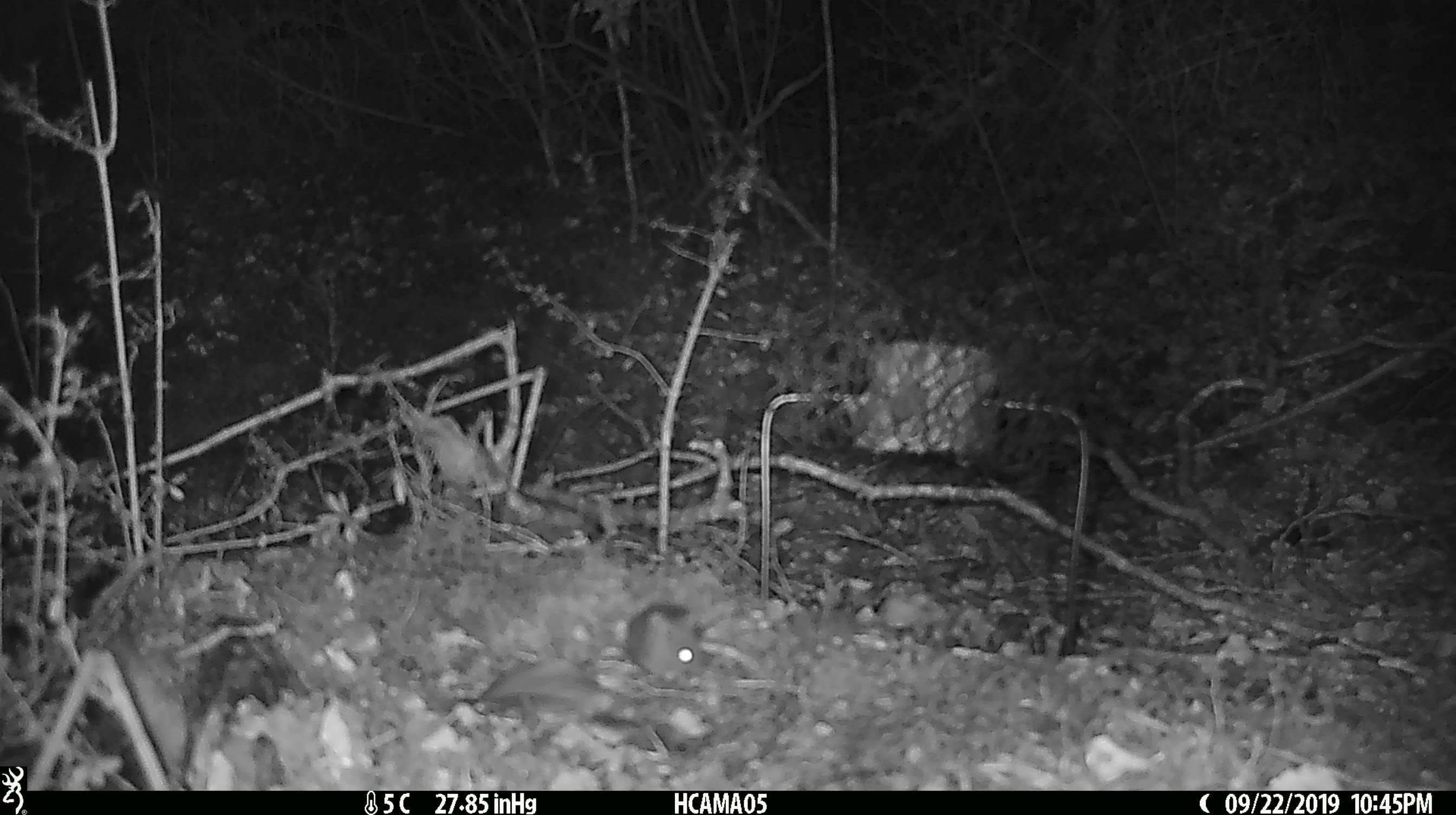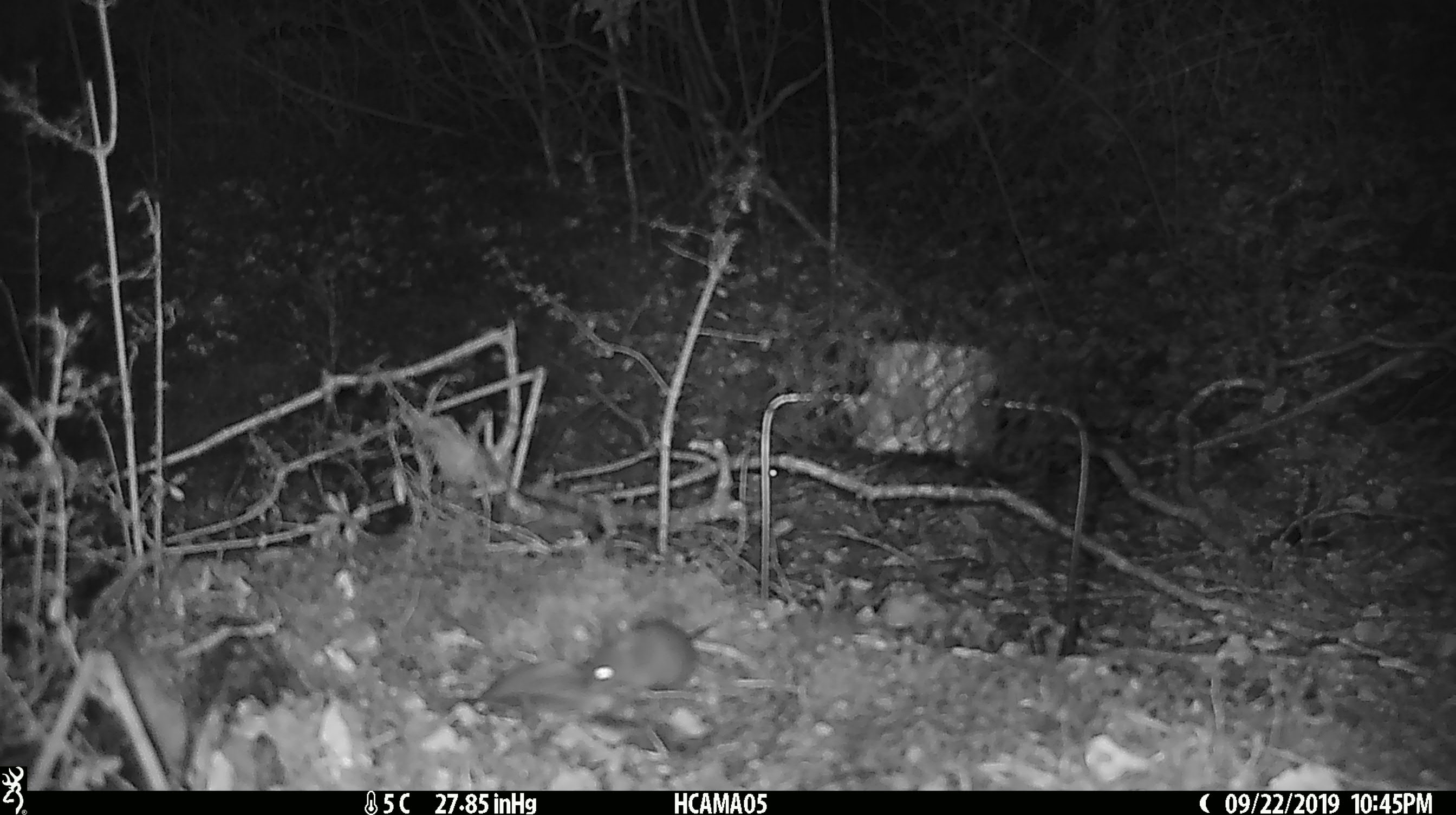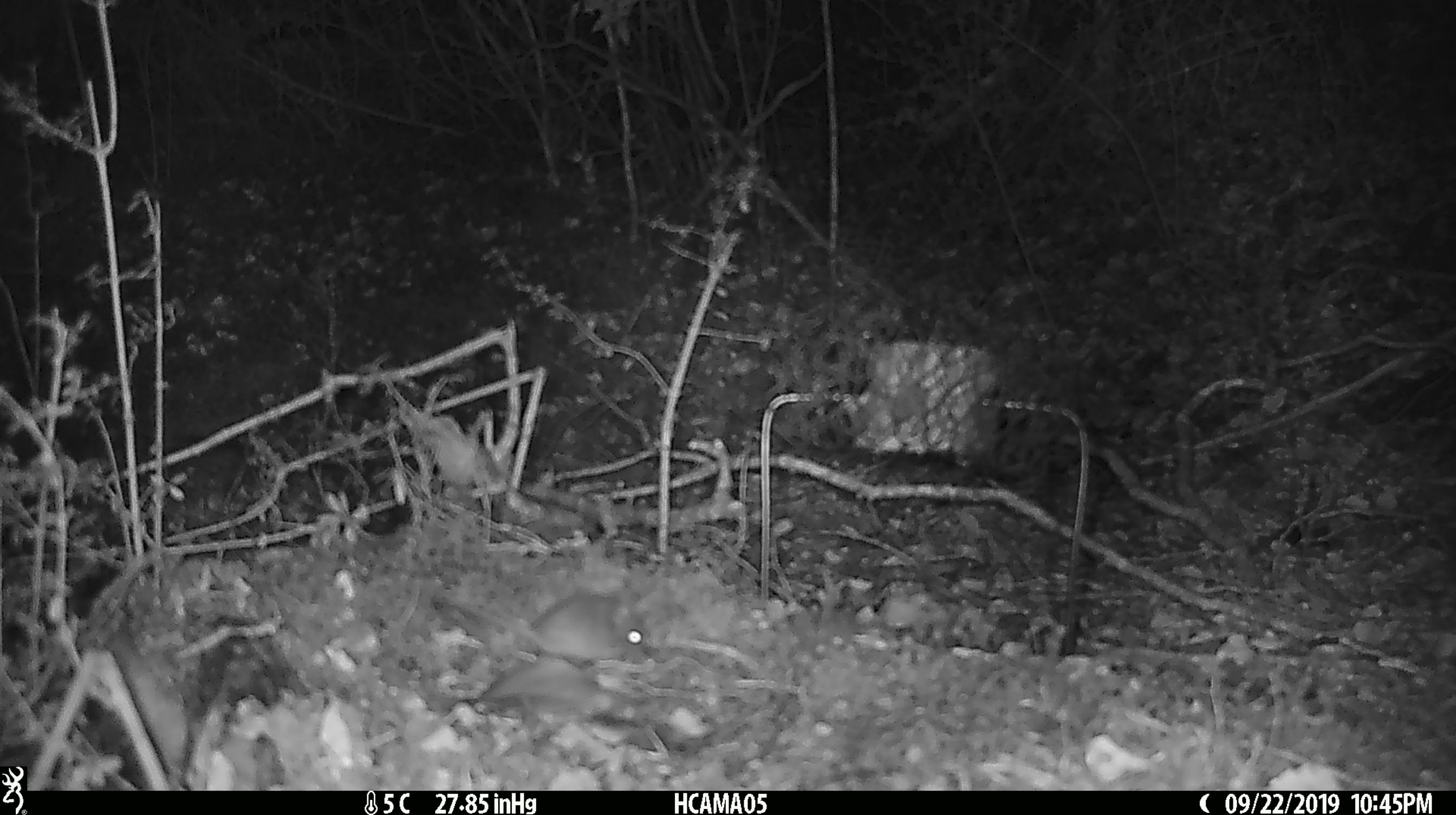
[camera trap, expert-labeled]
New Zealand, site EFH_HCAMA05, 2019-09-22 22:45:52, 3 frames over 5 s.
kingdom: Animalia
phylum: Chordata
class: Mammalia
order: Rodentia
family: Muridae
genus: Mus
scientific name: Mus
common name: mouse